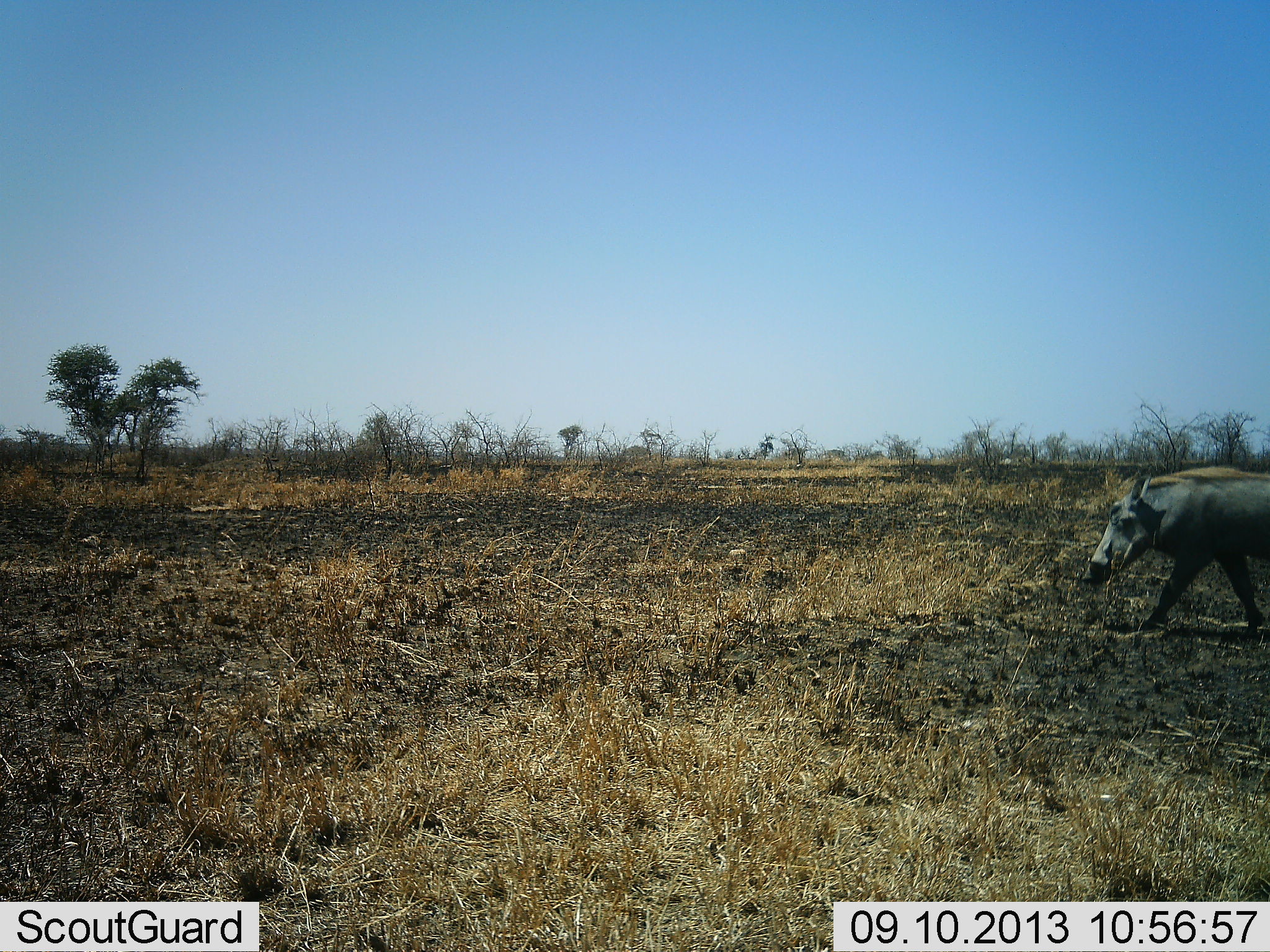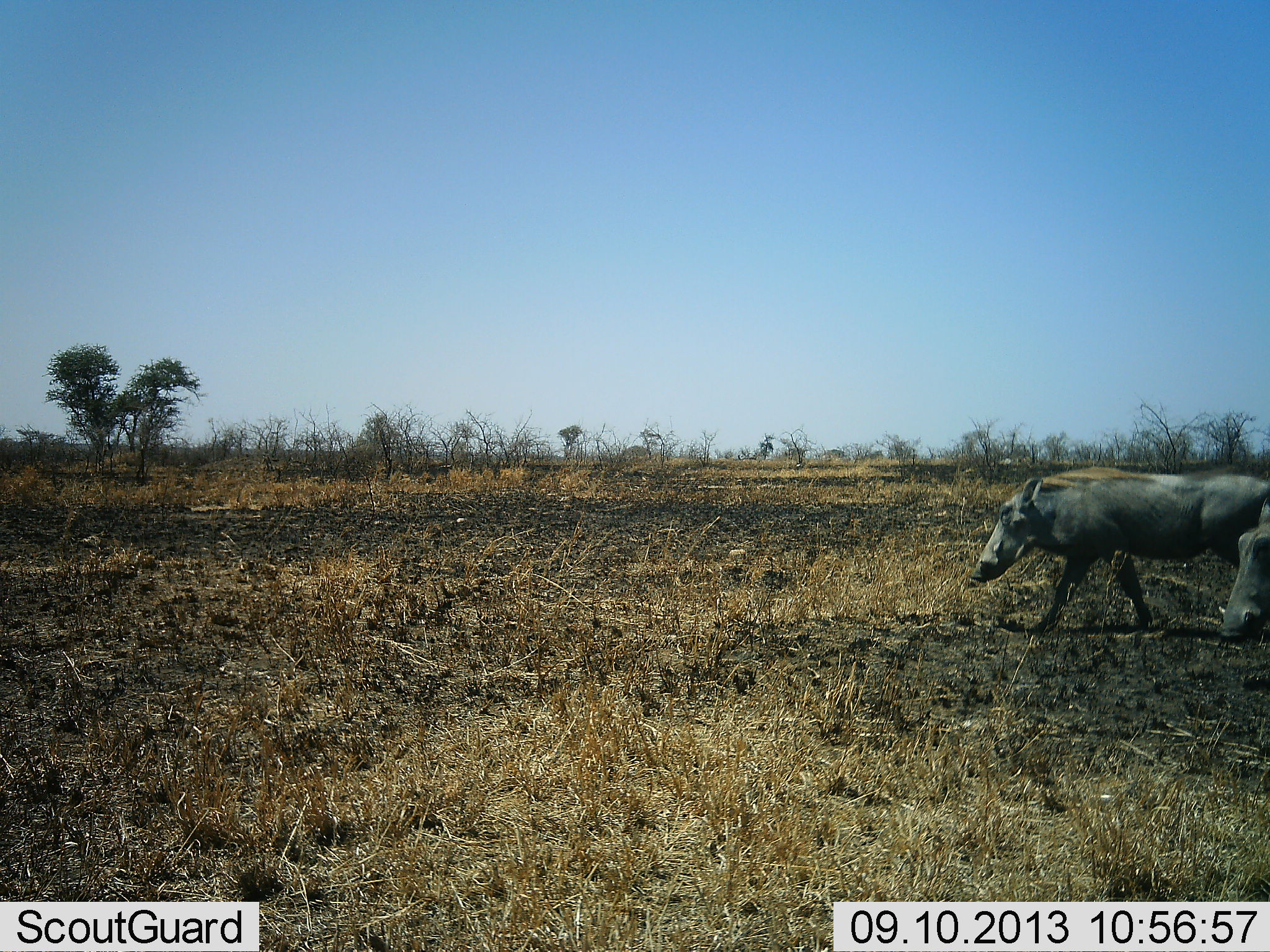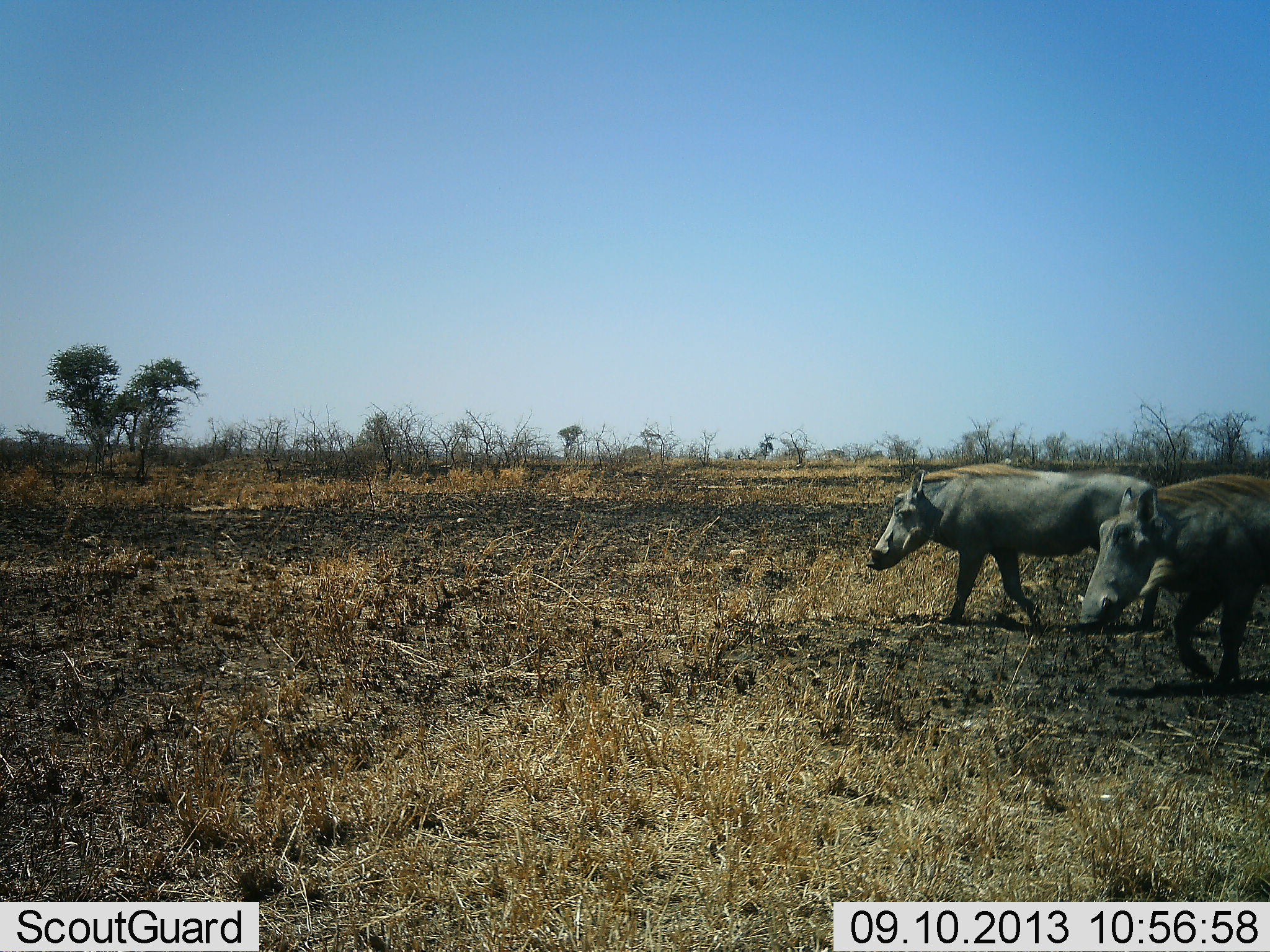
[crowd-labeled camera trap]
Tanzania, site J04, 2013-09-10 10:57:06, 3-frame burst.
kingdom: Animalia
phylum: Chordata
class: Mammalia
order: Artiodactyla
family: Suidae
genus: Phacochoerus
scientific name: Phacochoerus africanus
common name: warthog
Warthog (Phacochoerus africanus), count 2. Behavior (volunteer vote fractions): standing 6%, resting 0%, moving 89%, interacting 0%. Young present (vote fraction): 0%. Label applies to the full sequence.